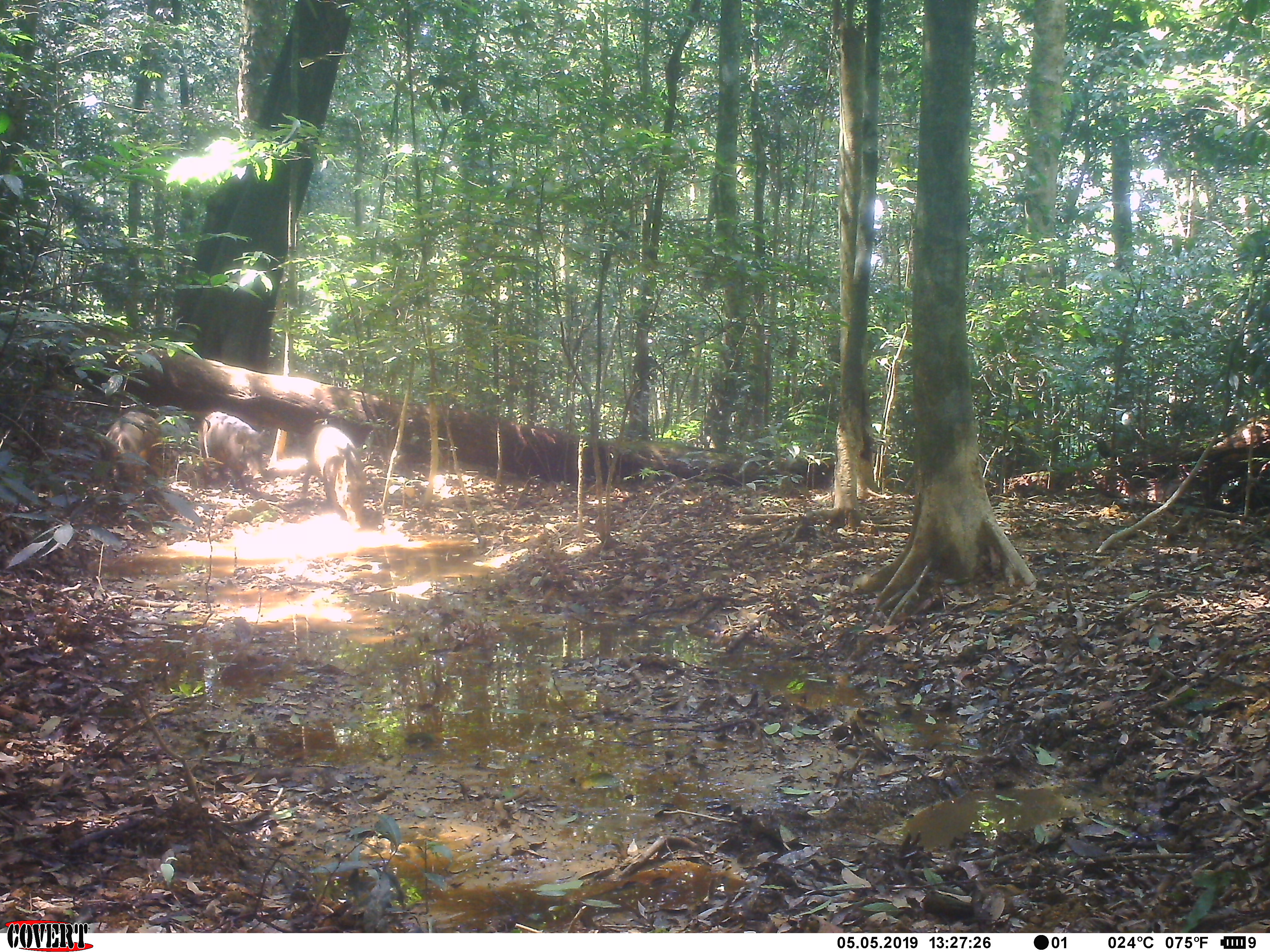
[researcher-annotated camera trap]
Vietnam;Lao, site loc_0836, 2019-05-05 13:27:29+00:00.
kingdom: Animalia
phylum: Chordata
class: Mammalia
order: Artiodactyla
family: Suidae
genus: Sus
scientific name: Sus scrofa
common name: eurasian wild pig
Eurasian wild pig (Sus scrofa). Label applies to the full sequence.